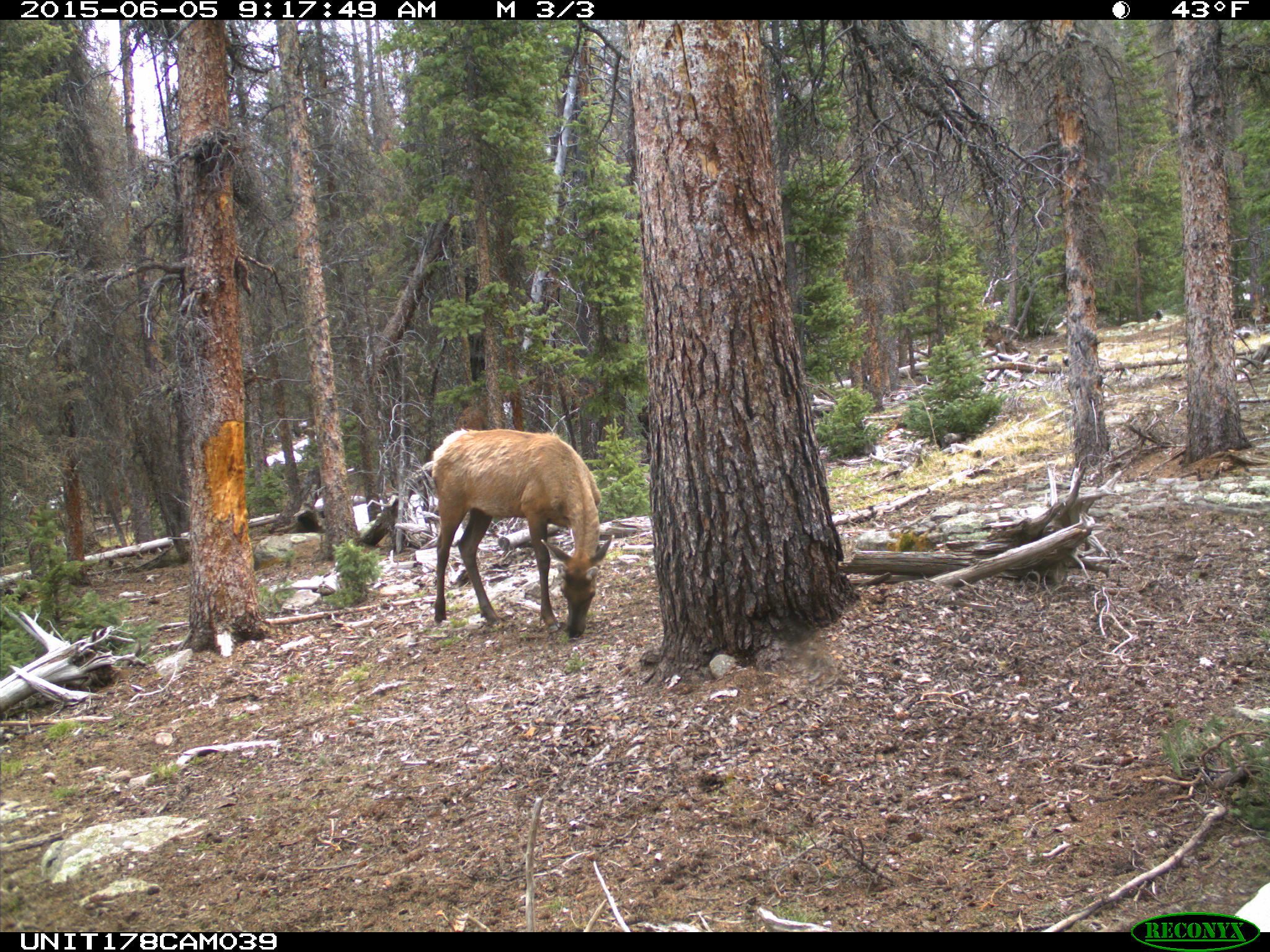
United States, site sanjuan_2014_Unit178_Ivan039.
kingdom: Animalia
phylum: Chordata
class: Mammalia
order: Artiodactyla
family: Cervidae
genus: Cervus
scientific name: Cervus elaphus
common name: red deer